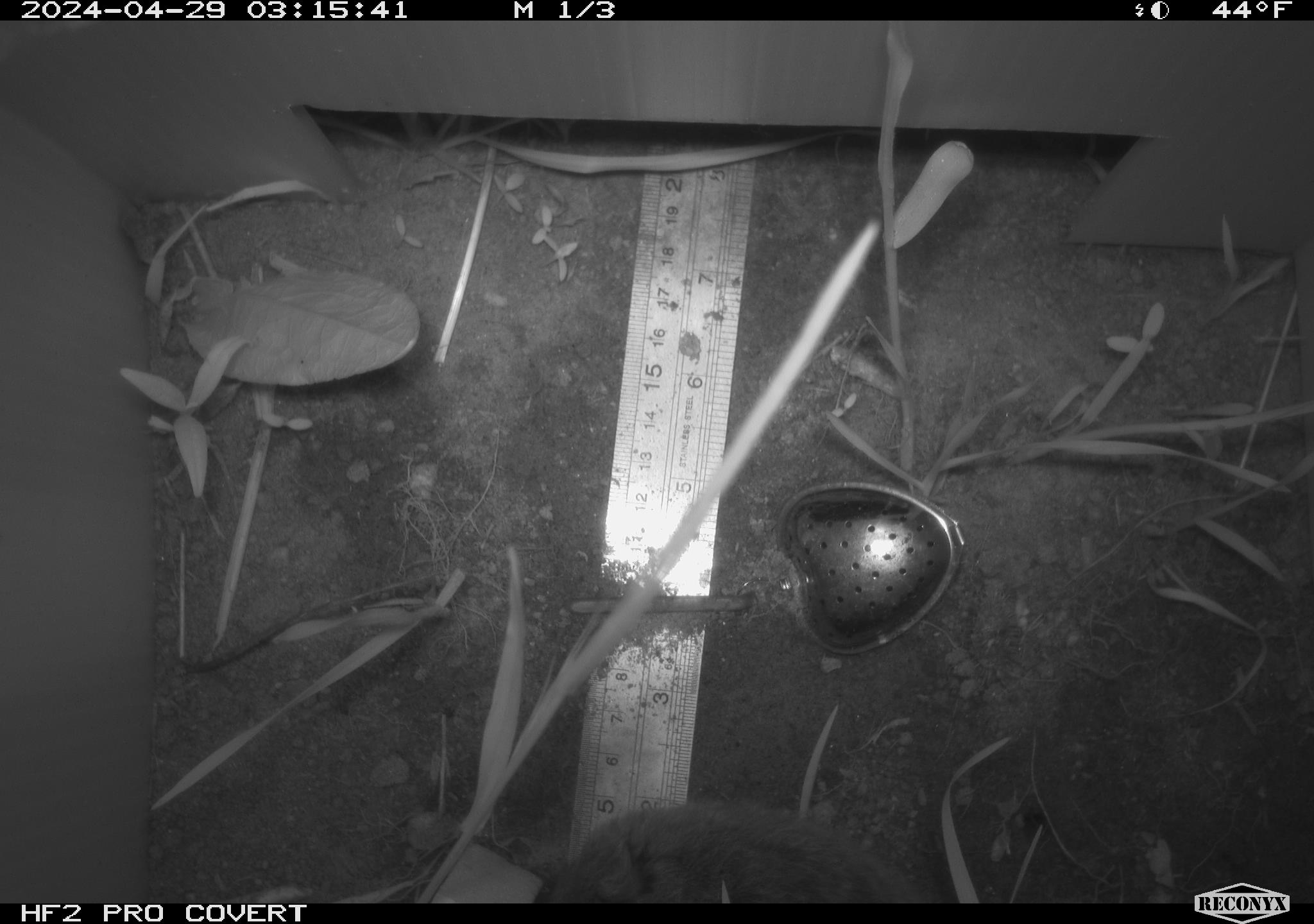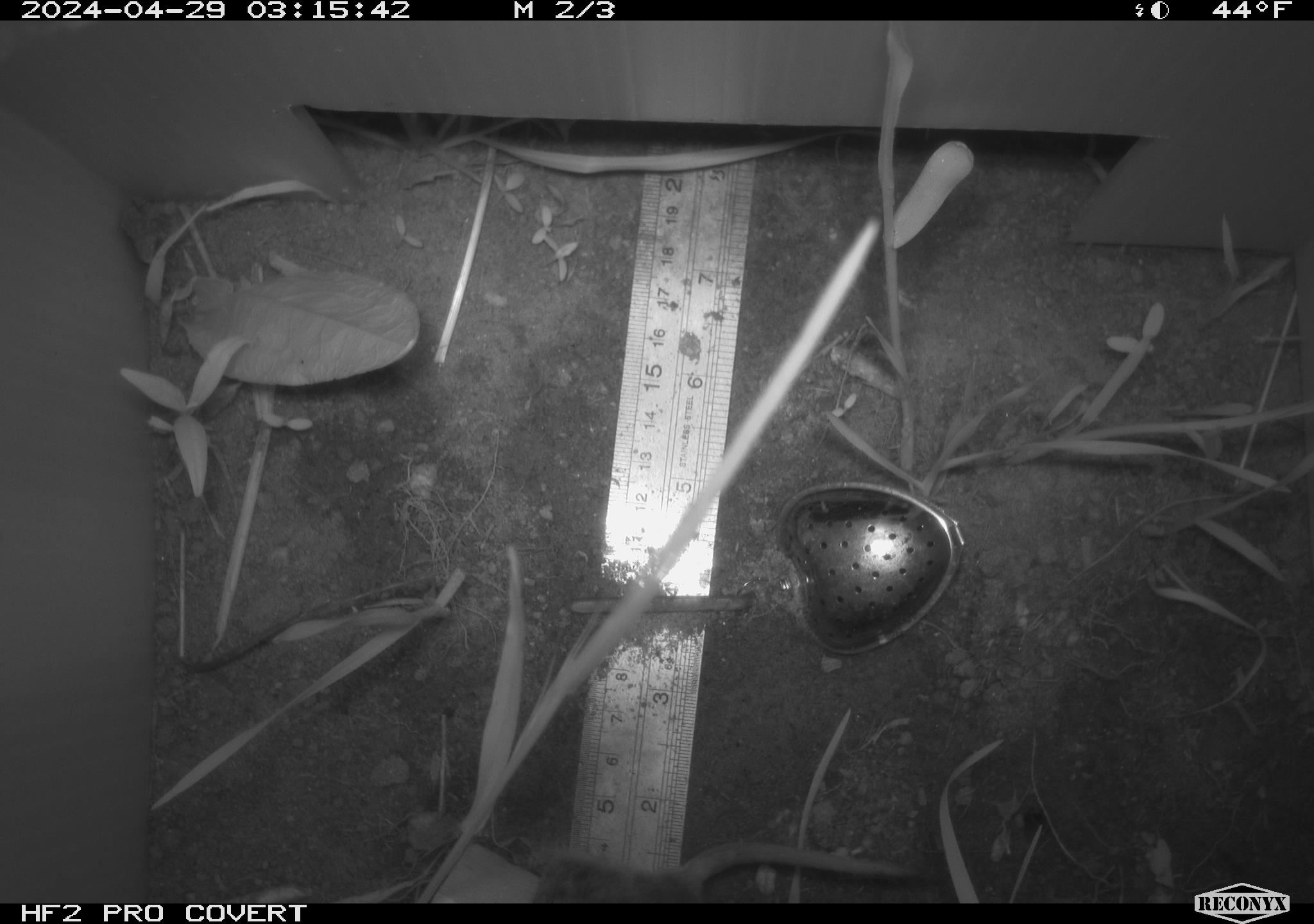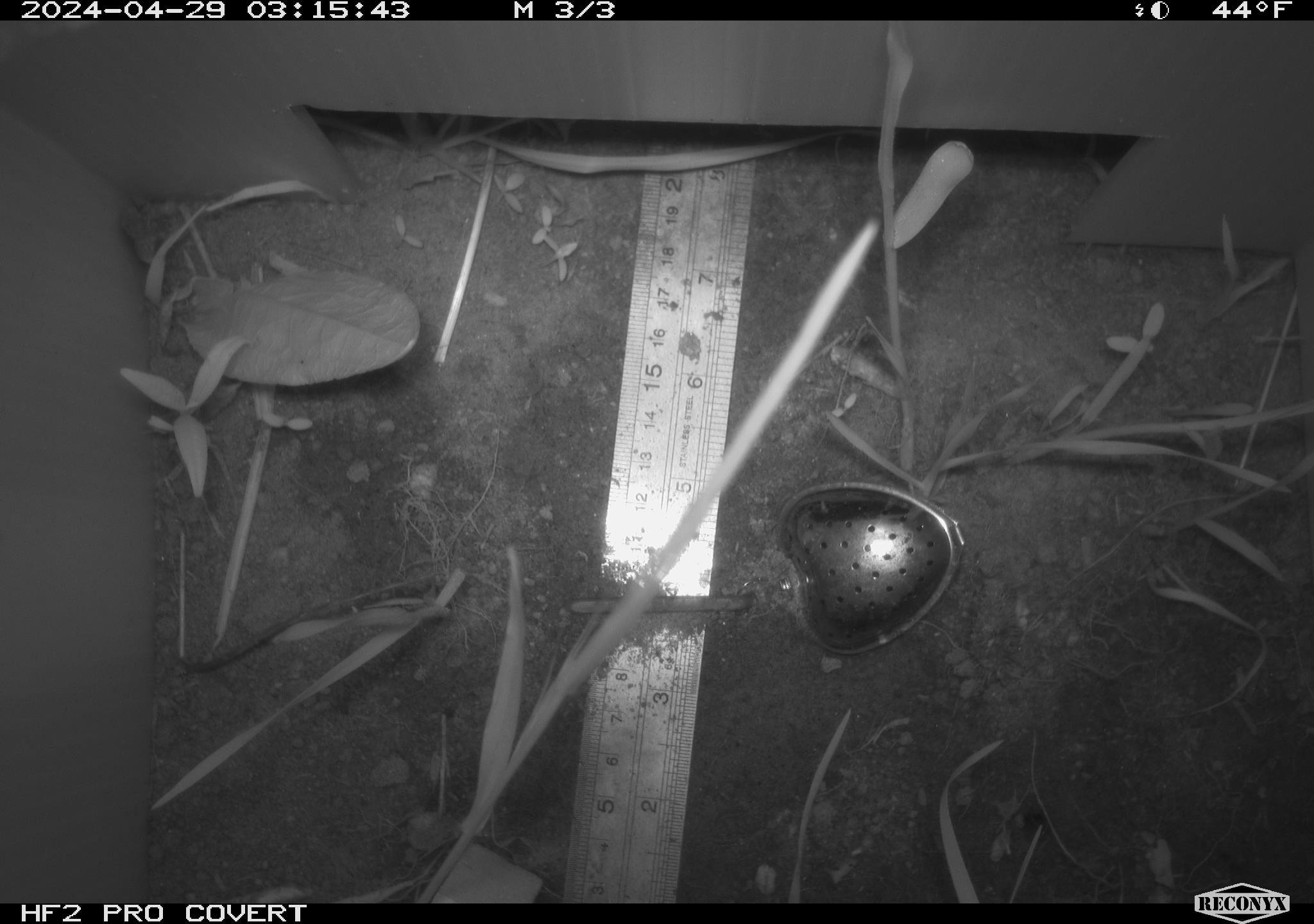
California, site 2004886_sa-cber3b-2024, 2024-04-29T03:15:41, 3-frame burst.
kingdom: Animalia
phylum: Chordata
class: Mammalia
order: Rodentia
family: Cricetidae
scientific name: Arvicolinae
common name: voles, lemmings, and muskrats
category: arvicolinae subfamily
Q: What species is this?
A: Arvicolinae subfamily (voles, lemmings, and muskrats) (Arvicolinae).